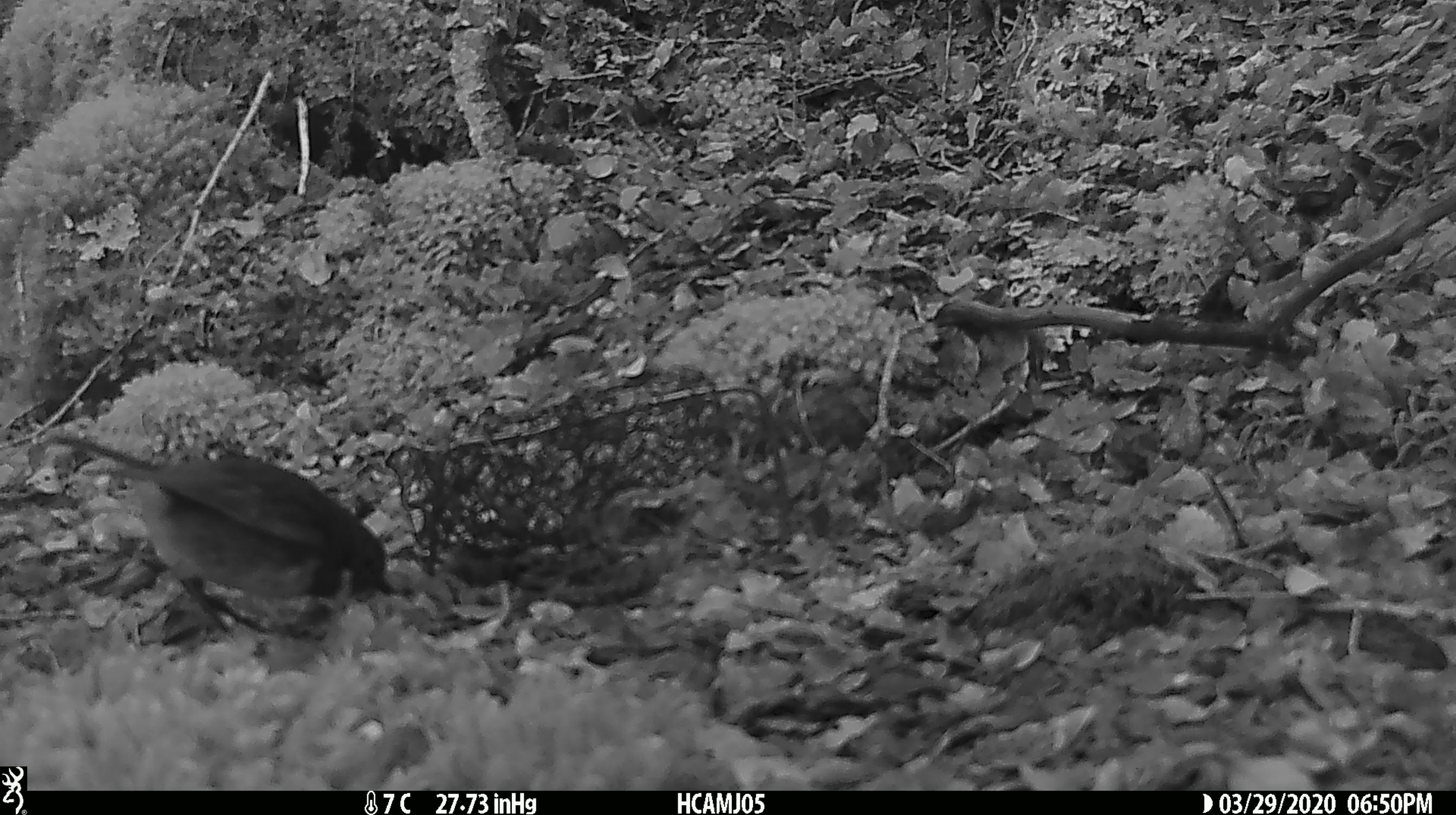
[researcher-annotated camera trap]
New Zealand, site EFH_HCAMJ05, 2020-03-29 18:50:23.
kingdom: Animalia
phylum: Chordata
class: Aves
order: Passeriformes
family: Petroicidae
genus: Petroica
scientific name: Petroica australis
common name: new zealand robin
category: robin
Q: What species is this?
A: Robin (new zealand robin) (Petroica australis).